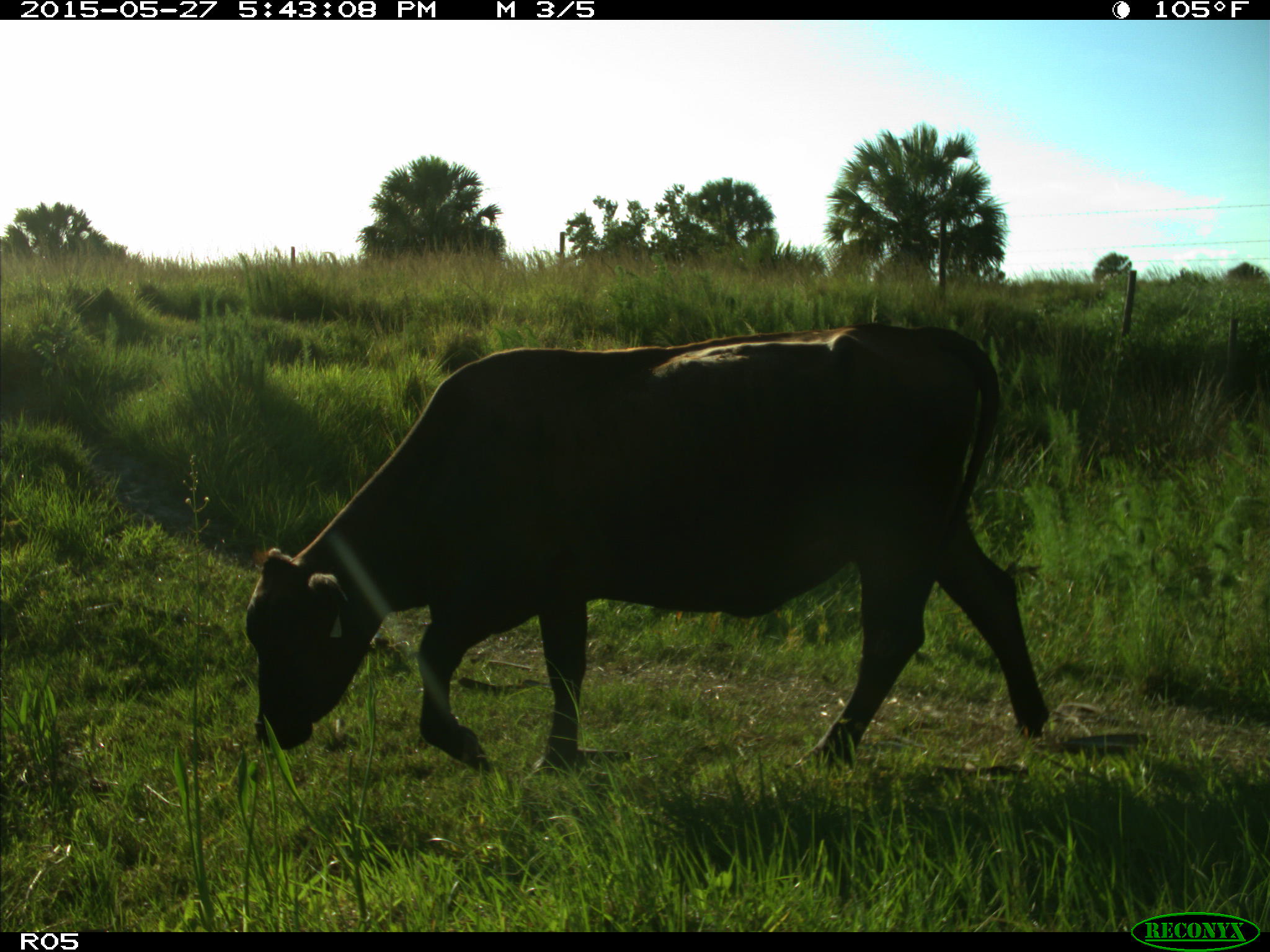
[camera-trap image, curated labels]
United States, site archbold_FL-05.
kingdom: Animalia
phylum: Chordata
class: Mammalia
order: Artiodactyla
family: Bovidae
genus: Bos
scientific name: Bos taurus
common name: domestic cow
Bos taurus (domestic cow).